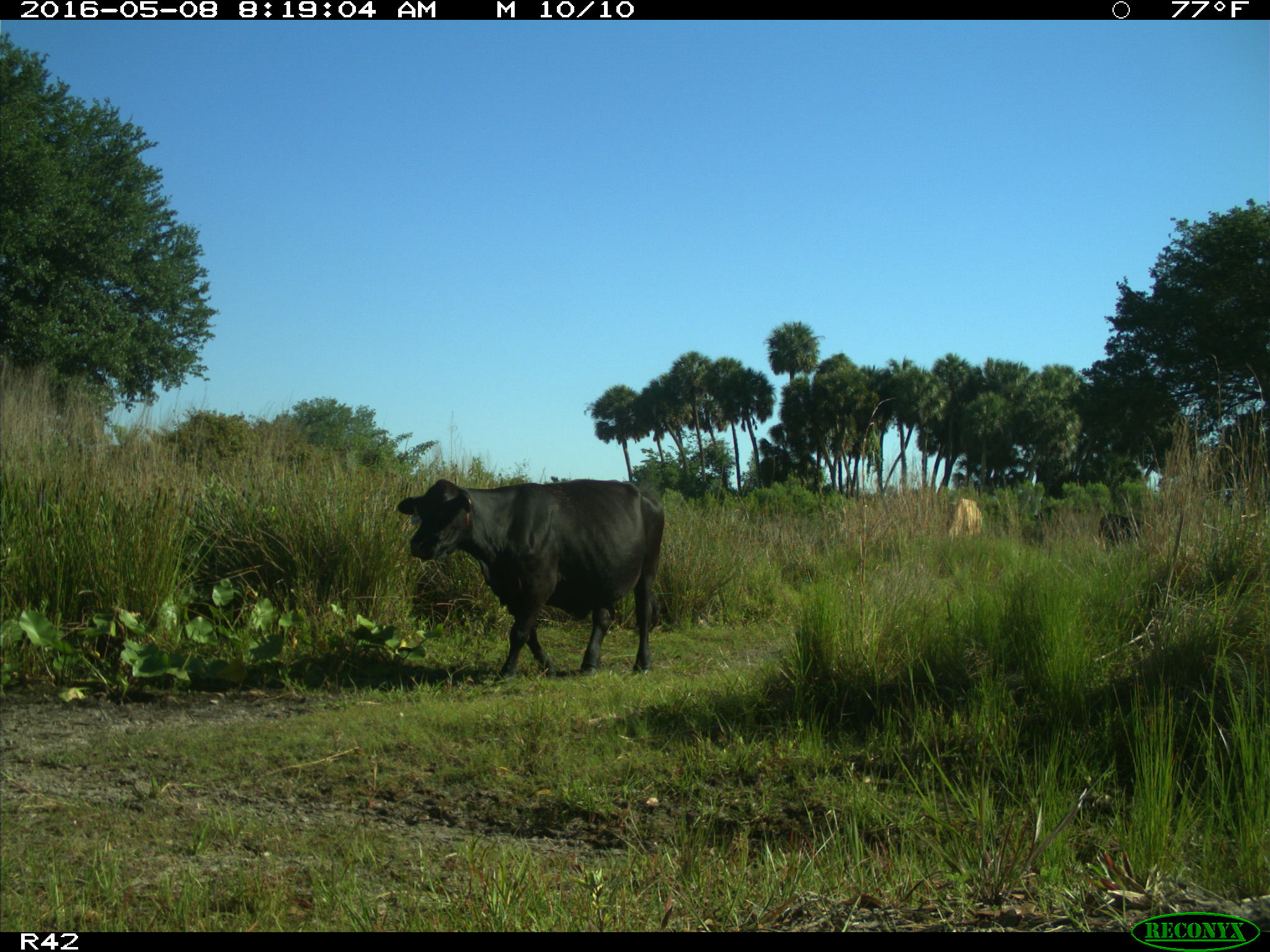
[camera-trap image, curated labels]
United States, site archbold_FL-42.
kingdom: Animalia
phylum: Chordata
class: Mammalia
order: Artiodactyla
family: Bovidae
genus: Bos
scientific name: Bos taurus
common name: domestic cow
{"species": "Bos taurus (domestic cow)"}